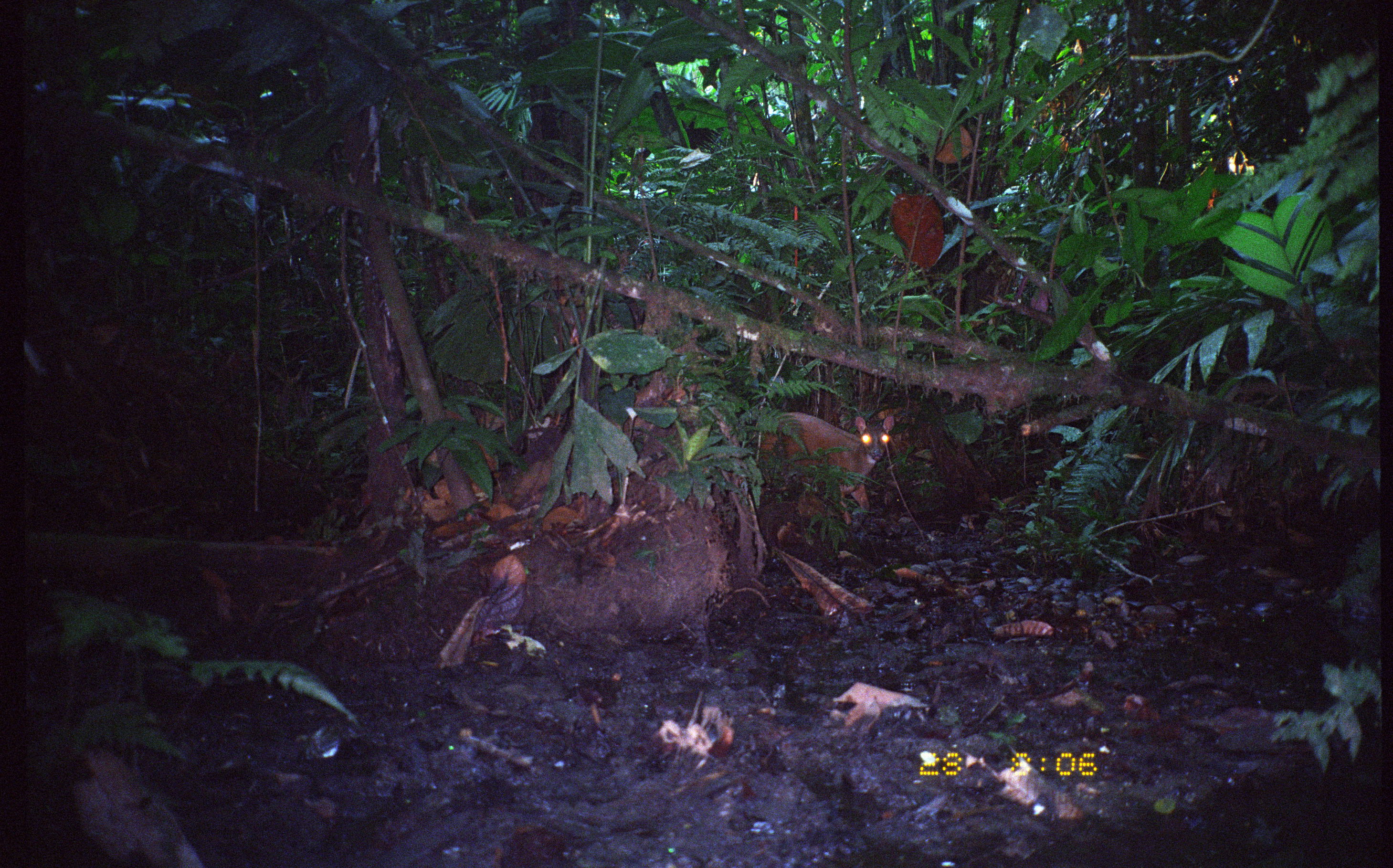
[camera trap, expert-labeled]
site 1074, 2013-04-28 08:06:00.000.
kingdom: Animalia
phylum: Chordata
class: Mammalia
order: Artiodactyla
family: Cervidae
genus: Mazama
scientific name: Mazama americana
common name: red brocket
Mazama americana (red brocket).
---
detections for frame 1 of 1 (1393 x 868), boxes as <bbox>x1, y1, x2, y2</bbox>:
mazama americana: <bbox>755, 411, 897, 531</bbox>